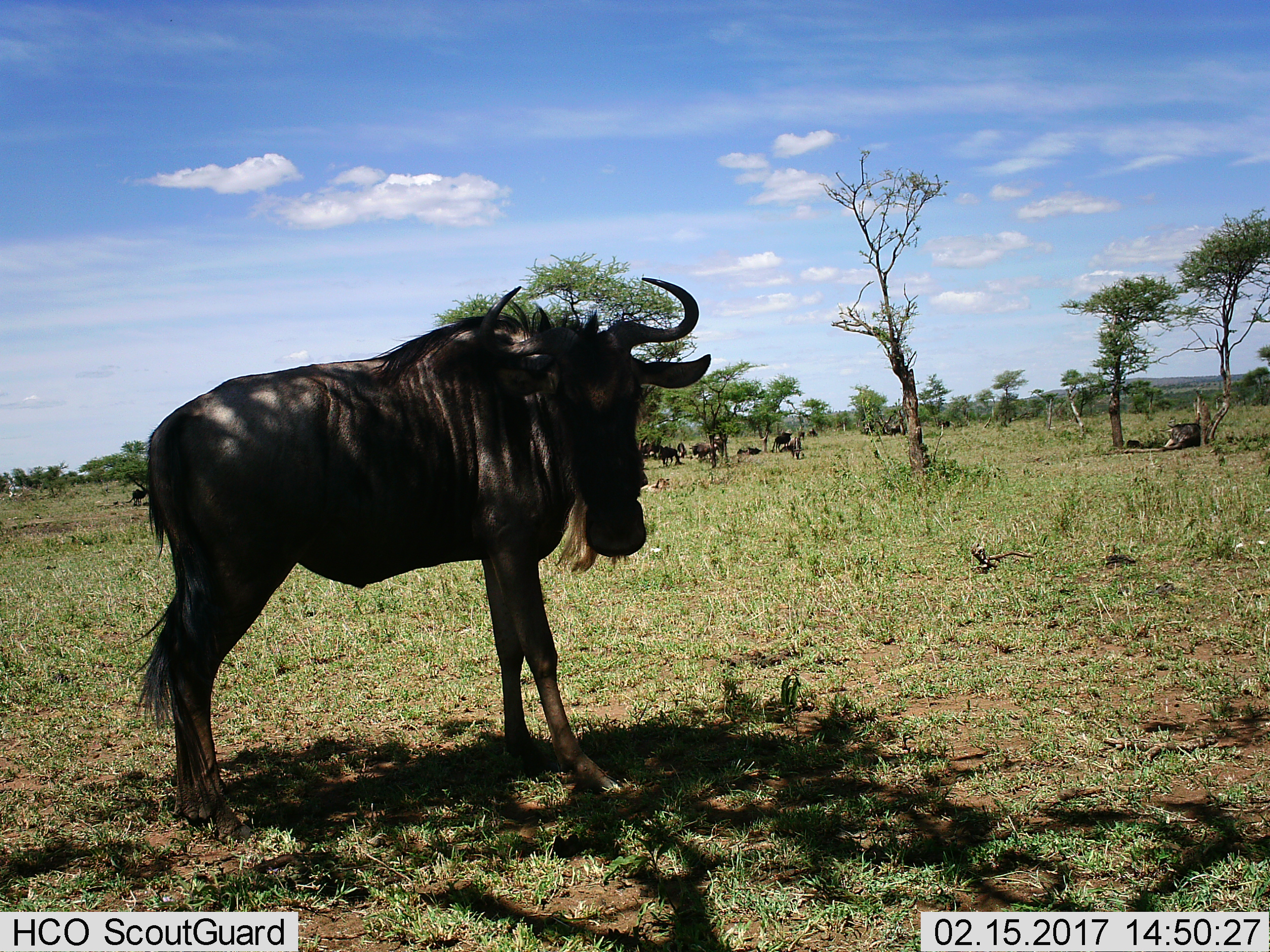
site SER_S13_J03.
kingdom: Animalia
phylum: Chordata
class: Mammalia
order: Artiodactyla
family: Bovidae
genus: Connochaetes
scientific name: Connochaetes taurinus taurinus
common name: blue wildebeest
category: wildebeestblue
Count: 11-50.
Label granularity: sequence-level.